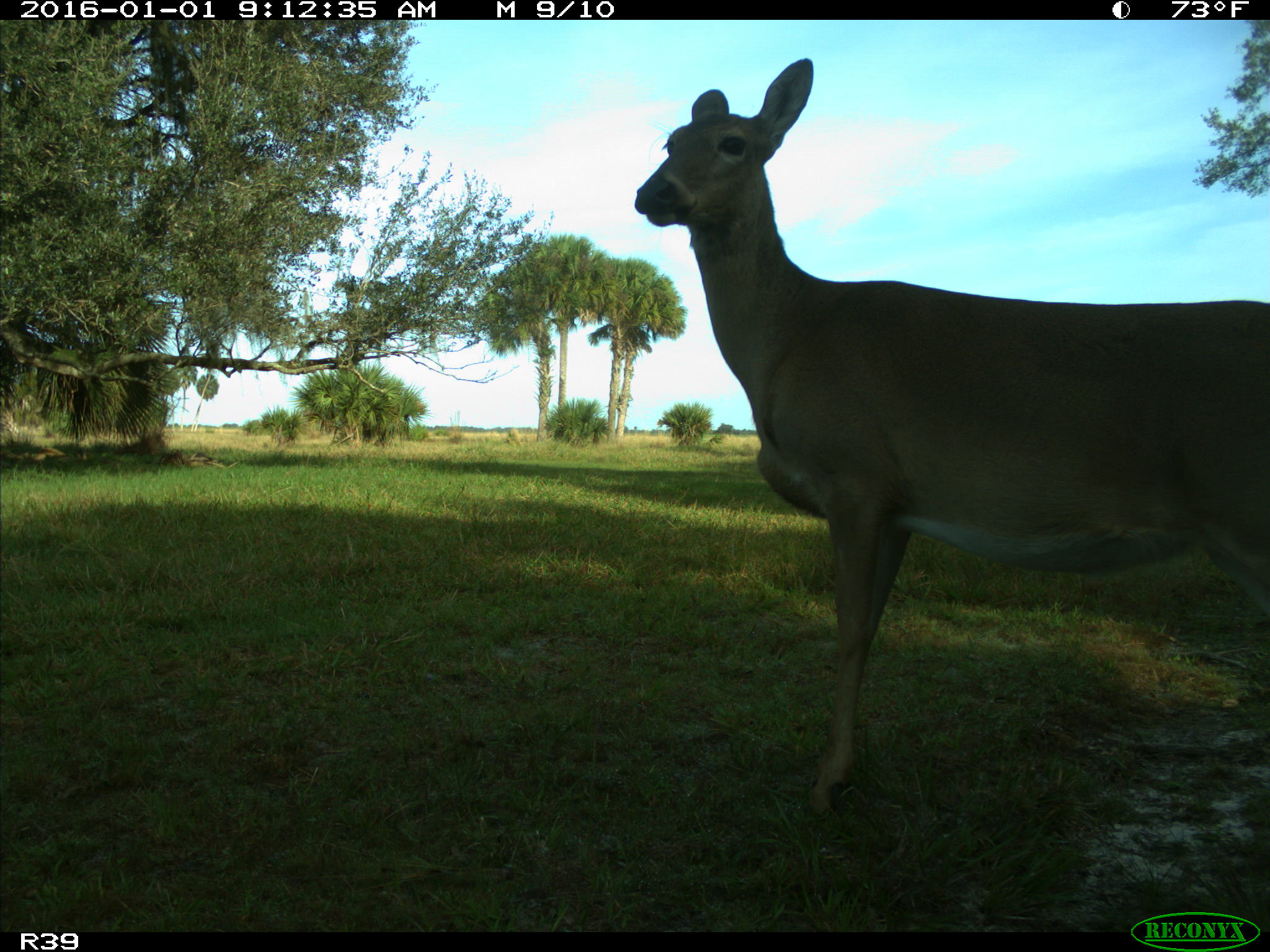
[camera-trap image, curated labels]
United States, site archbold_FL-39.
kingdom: Animalia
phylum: Chordata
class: Mammalia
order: Artiodactyla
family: Cervidae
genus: Odocoileus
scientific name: Odocoileus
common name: deer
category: unidentified deer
Unidentified deer (deer) (Odocoileus).